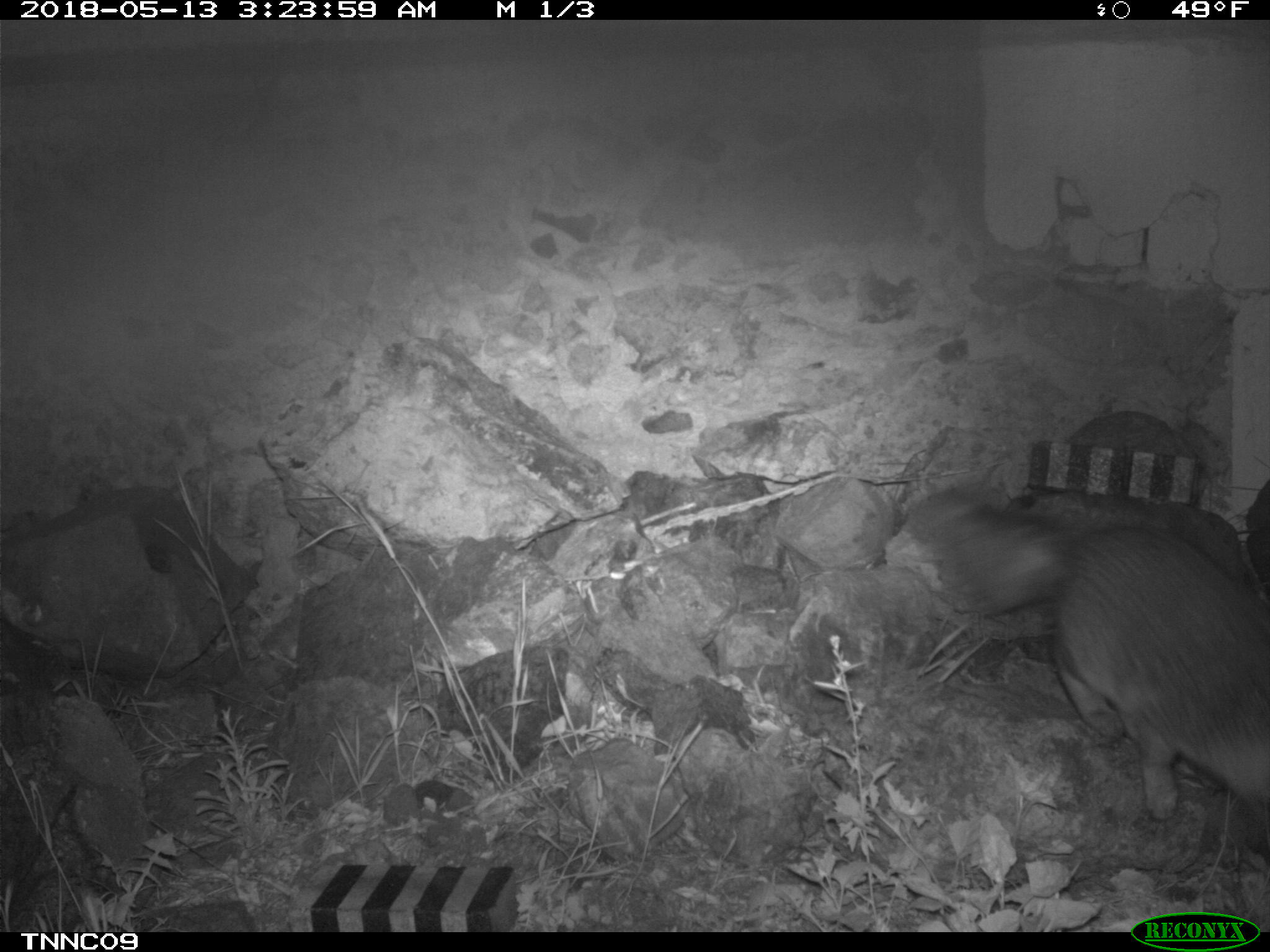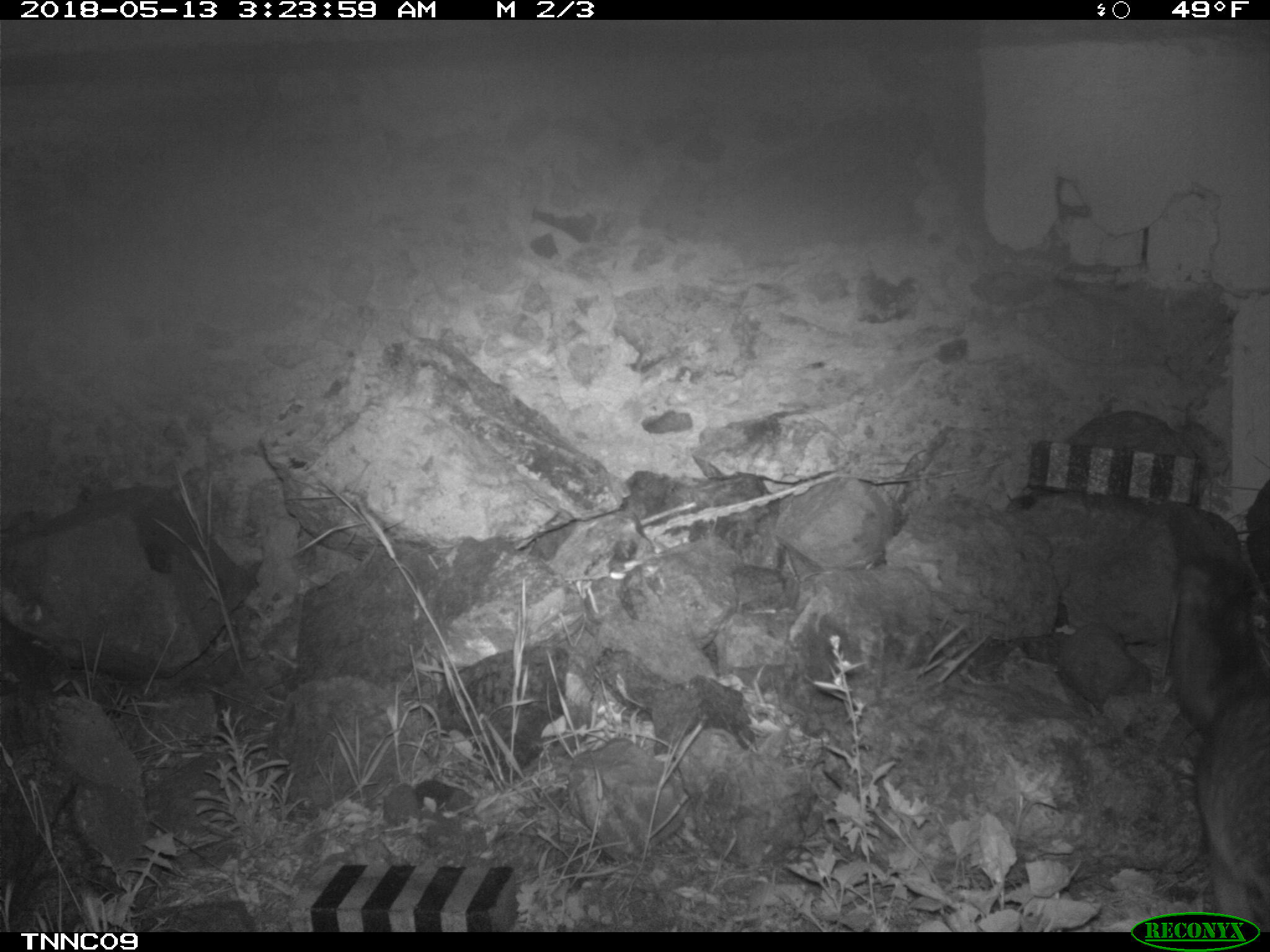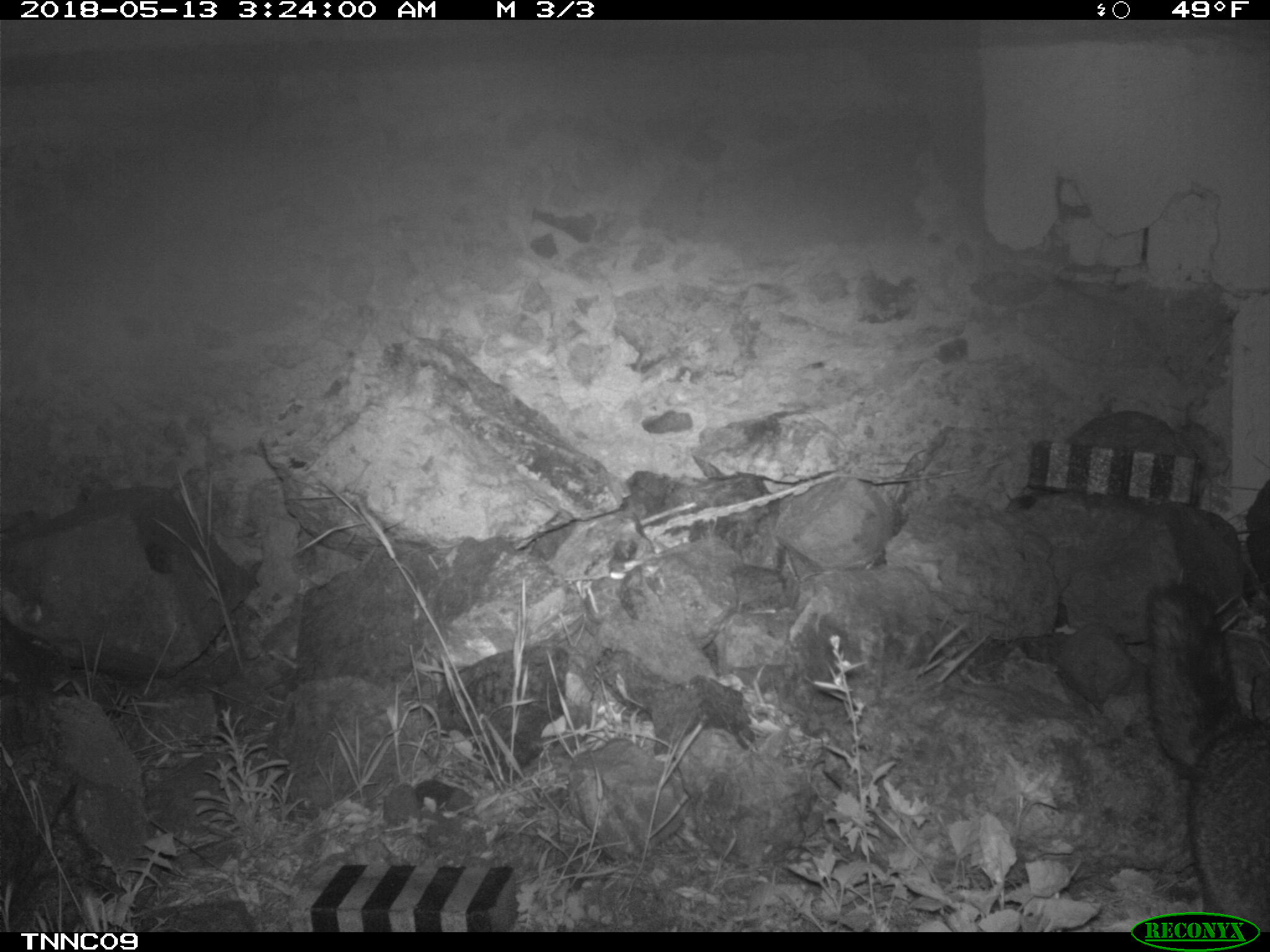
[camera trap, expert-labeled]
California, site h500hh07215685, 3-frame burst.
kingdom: Animalia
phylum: Chordata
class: Mammalia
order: Carnivora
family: Canidae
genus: Urocyon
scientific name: Urocyon littoralis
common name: island fox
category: fox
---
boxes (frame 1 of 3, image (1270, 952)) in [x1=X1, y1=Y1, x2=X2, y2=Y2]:
fox: [x1=905, y1=482, x2=1269, y2=821]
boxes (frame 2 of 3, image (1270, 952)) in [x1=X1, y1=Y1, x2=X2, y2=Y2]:
fox: [x1=1166, y1=547, x2=1269, y2=929]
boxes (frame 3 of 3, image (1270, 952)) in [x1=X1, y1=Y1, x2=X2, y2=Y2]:
fox: [x1=1147, y1=585, x2=1269, y2=932]